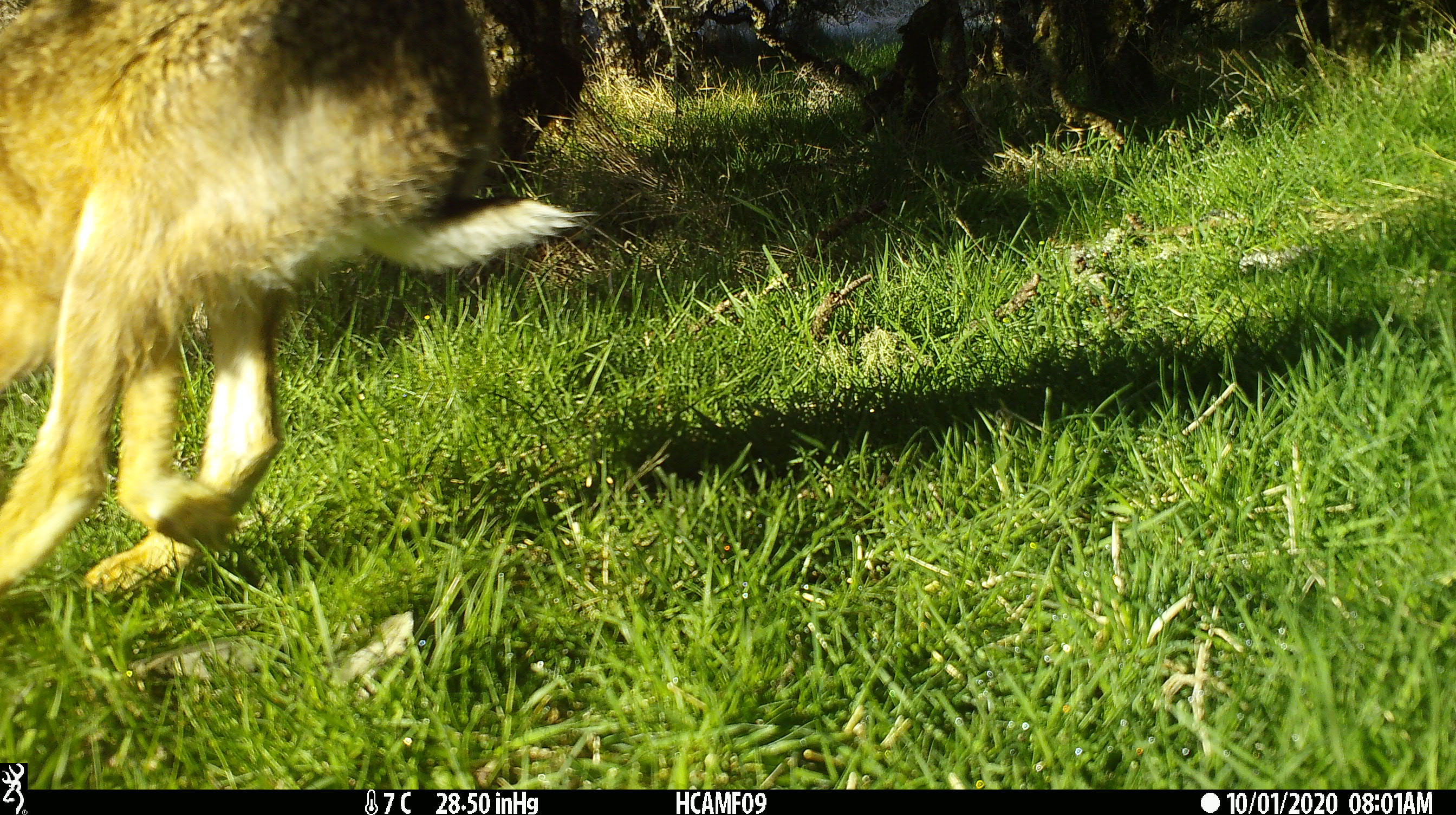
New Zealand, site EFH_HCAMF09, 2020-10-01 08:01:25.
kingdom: Animalia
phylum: Chordata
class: Mammalia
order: Lagomorpha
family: Leporidae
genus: Lepus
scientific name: Lepus europaeus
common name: brown hare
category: hare